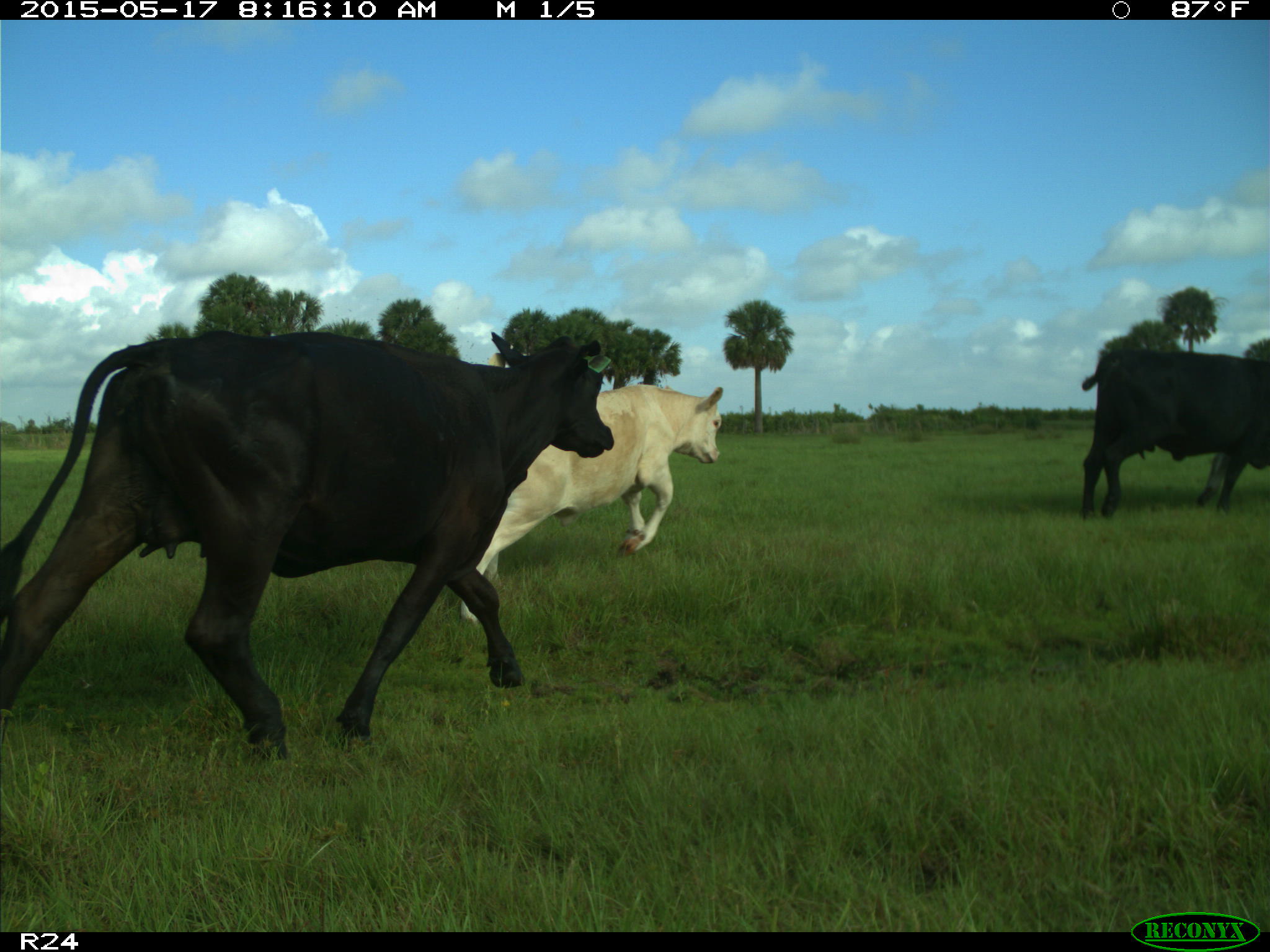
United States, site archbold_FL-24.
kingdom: Animalia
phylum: Chordata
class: Mammalia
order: Artiodactyla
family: Bovidae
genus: Bos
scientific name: Bos taurus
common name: domestic cow